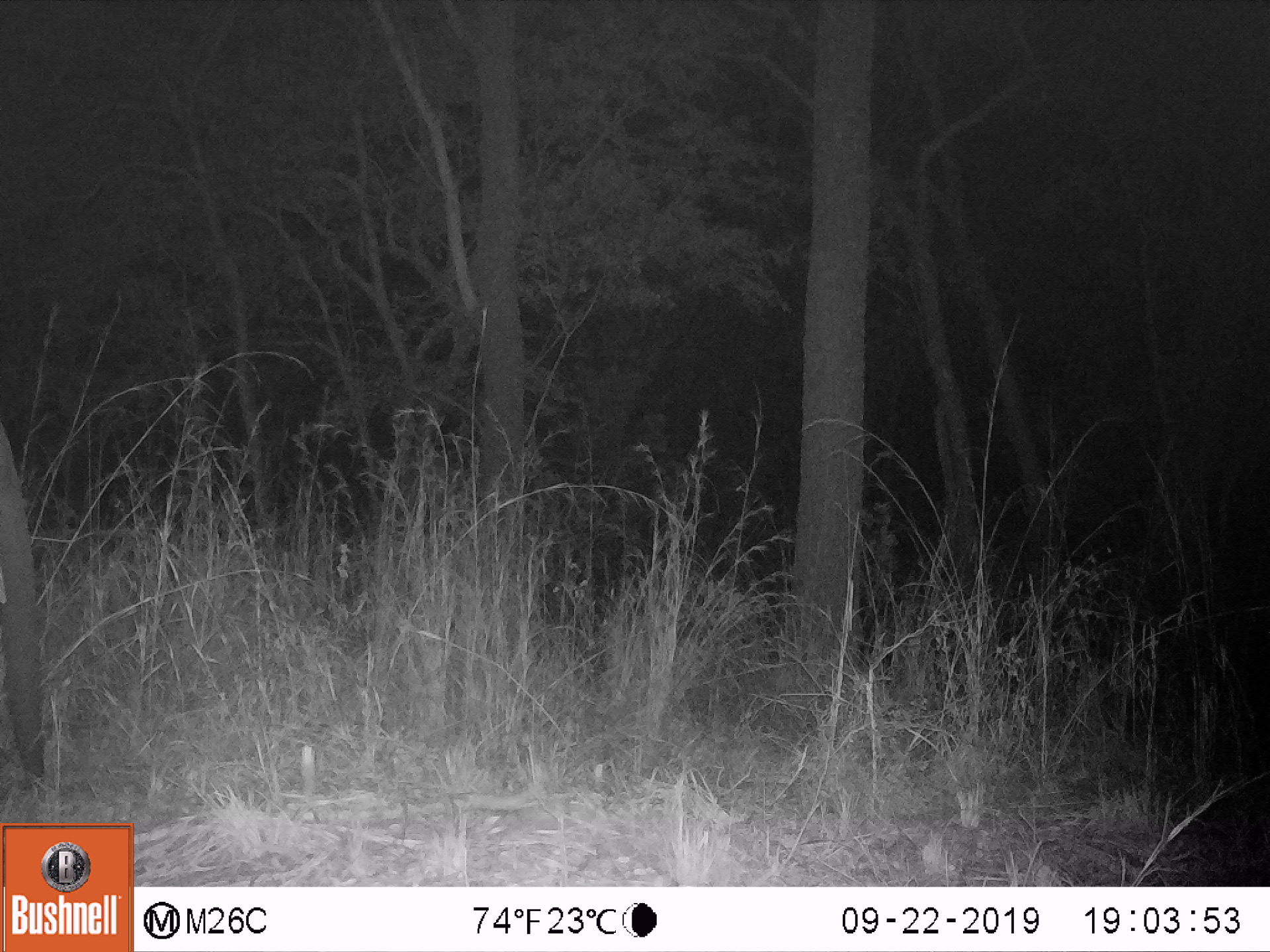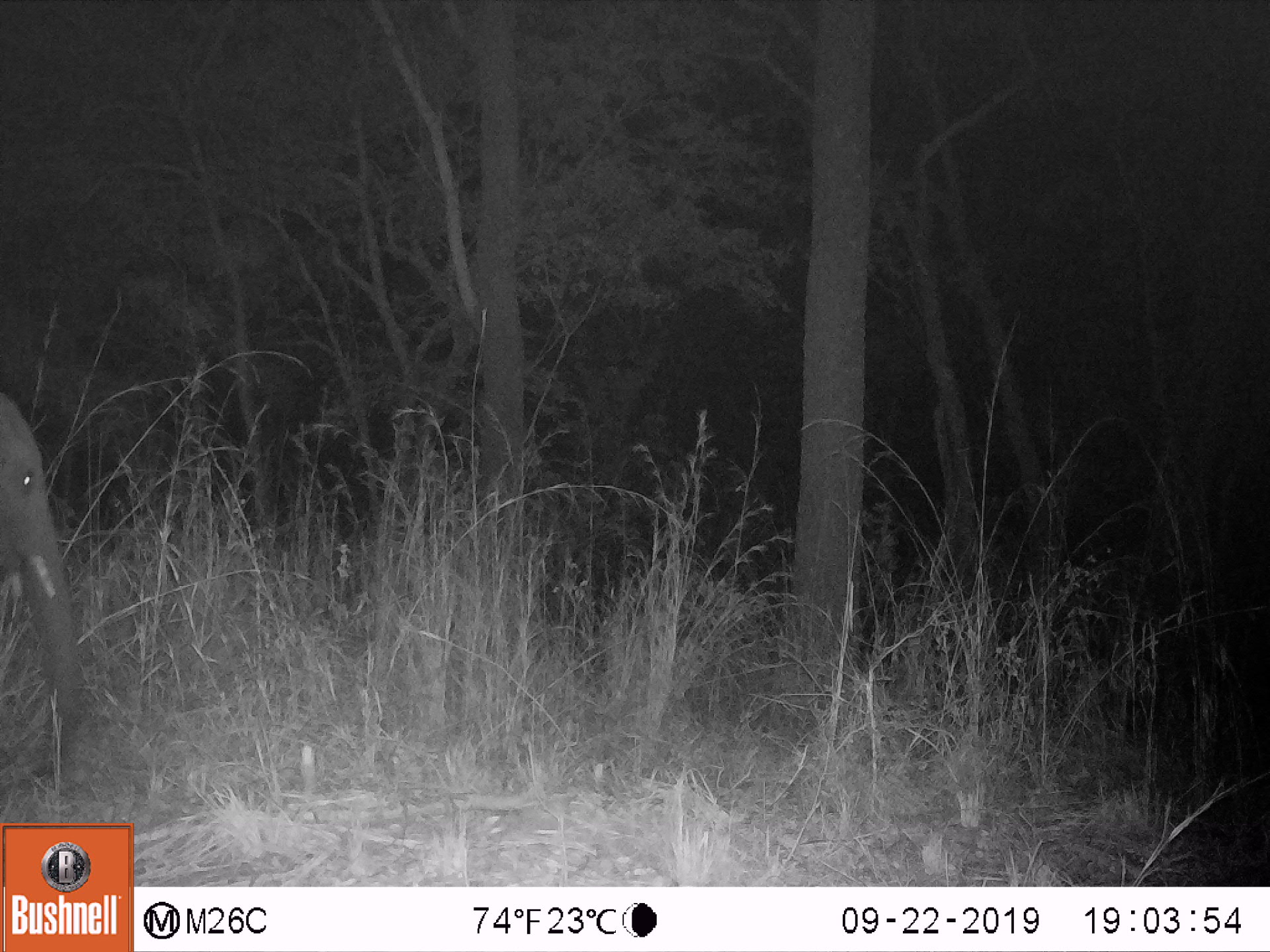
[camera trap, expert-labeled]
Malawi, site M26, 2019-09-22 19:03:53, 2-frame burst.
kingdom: Animalia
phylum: Chordata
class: Mammalia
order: Proboscidea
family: Elephantidae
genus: Loxodonta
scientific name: Loxodonta africana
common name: african savanna elephant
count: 1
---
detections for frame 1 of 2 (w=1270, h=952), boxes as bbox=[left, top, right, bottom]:
african savanna elephant: bbox=[0, 421, 51, 811]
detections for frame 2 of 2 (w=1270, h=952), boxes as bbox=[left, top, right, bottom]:
african savanna elephant: bbox=[2, 392, 89, 745]